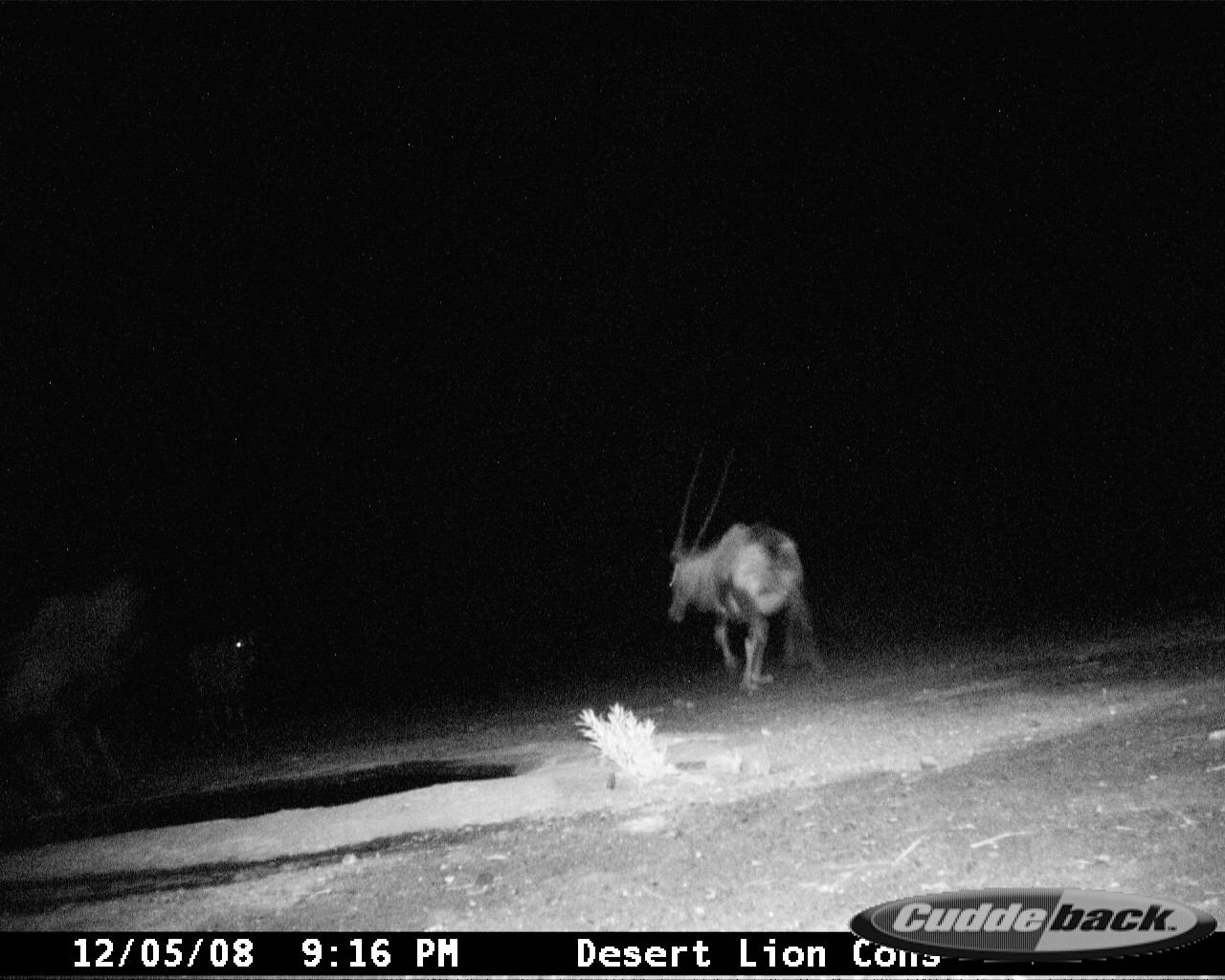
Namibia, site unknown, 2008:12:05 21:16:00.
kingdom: Animalia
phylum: Chordata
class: Mammalia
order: Artiodactyla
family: Bovidae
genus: Oryx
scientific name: Oryx gazella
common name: gemsbok